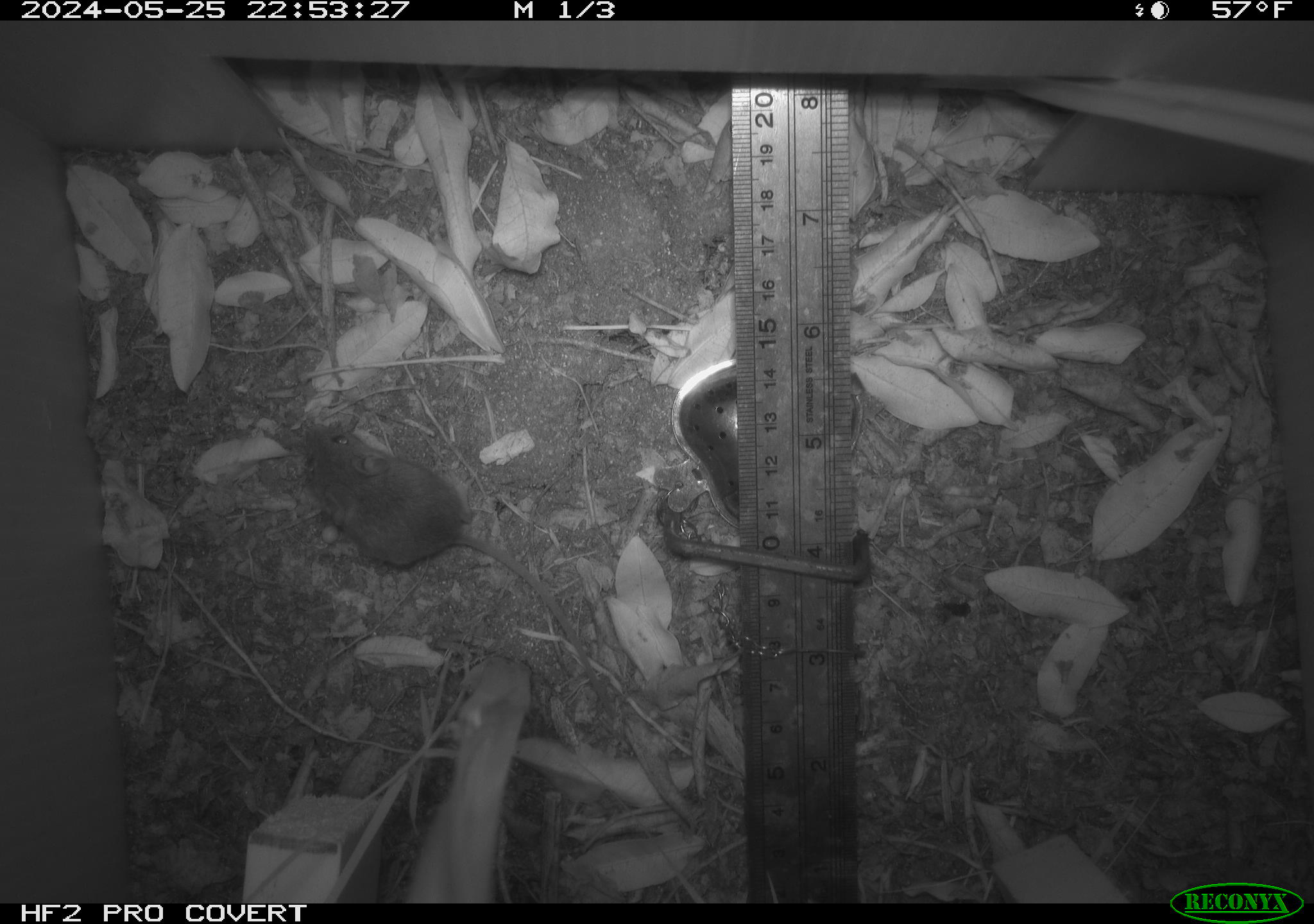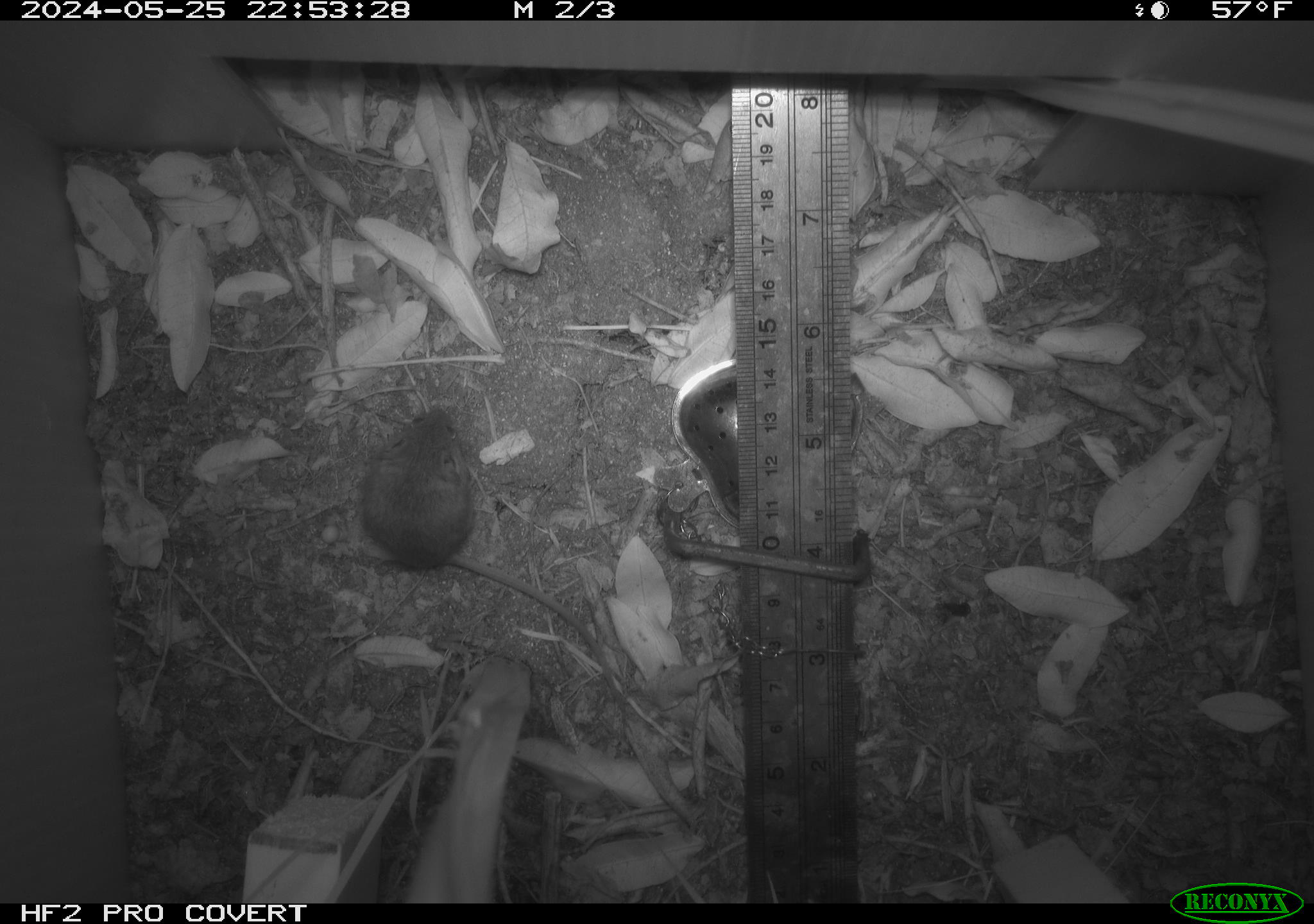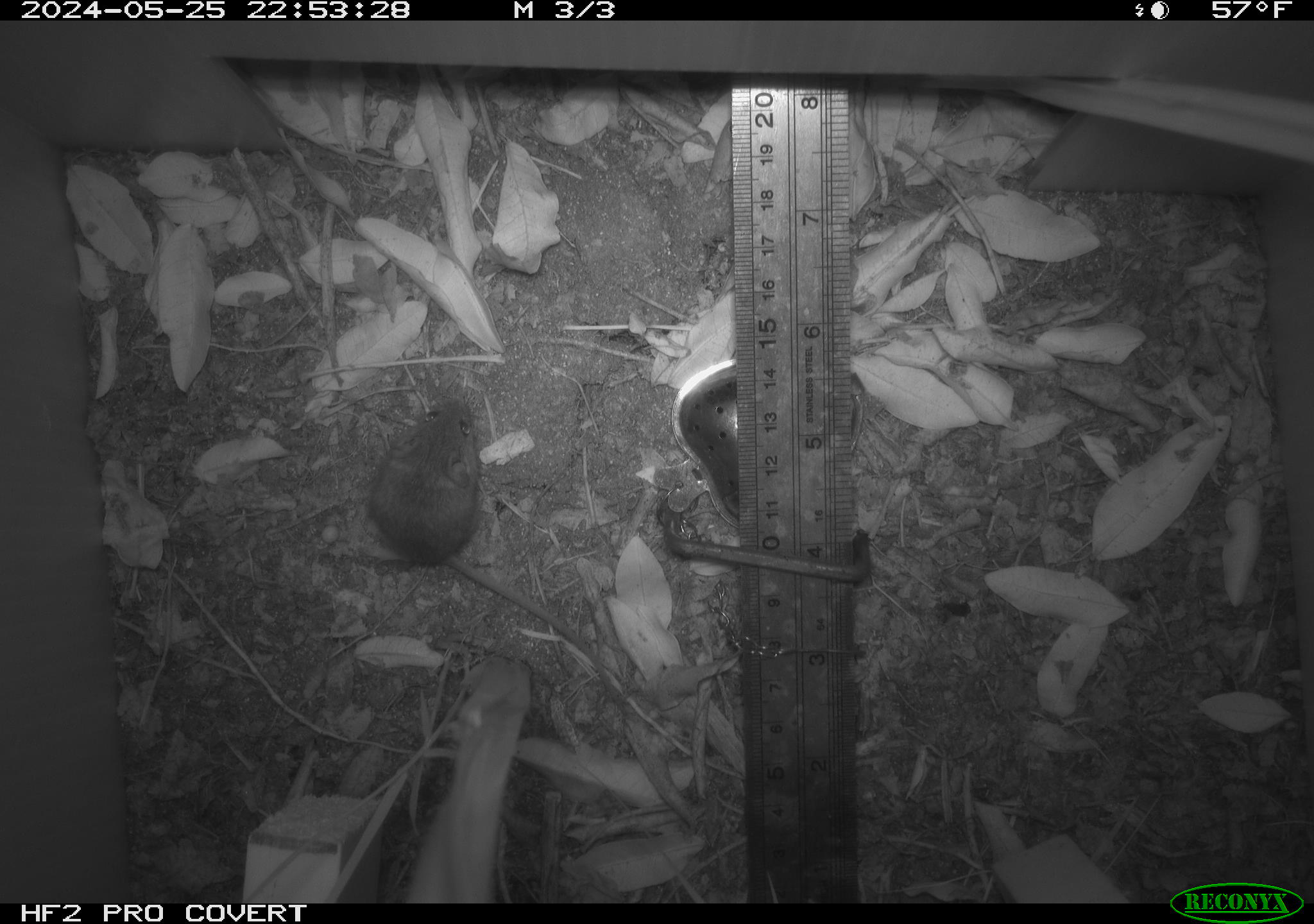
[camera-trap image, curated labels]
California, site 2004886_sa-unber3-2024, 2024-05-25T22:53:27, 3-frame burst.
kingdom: Animalia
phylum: Chordata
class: Mammalia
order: Rodentia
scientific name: Rodentia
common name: mouse species